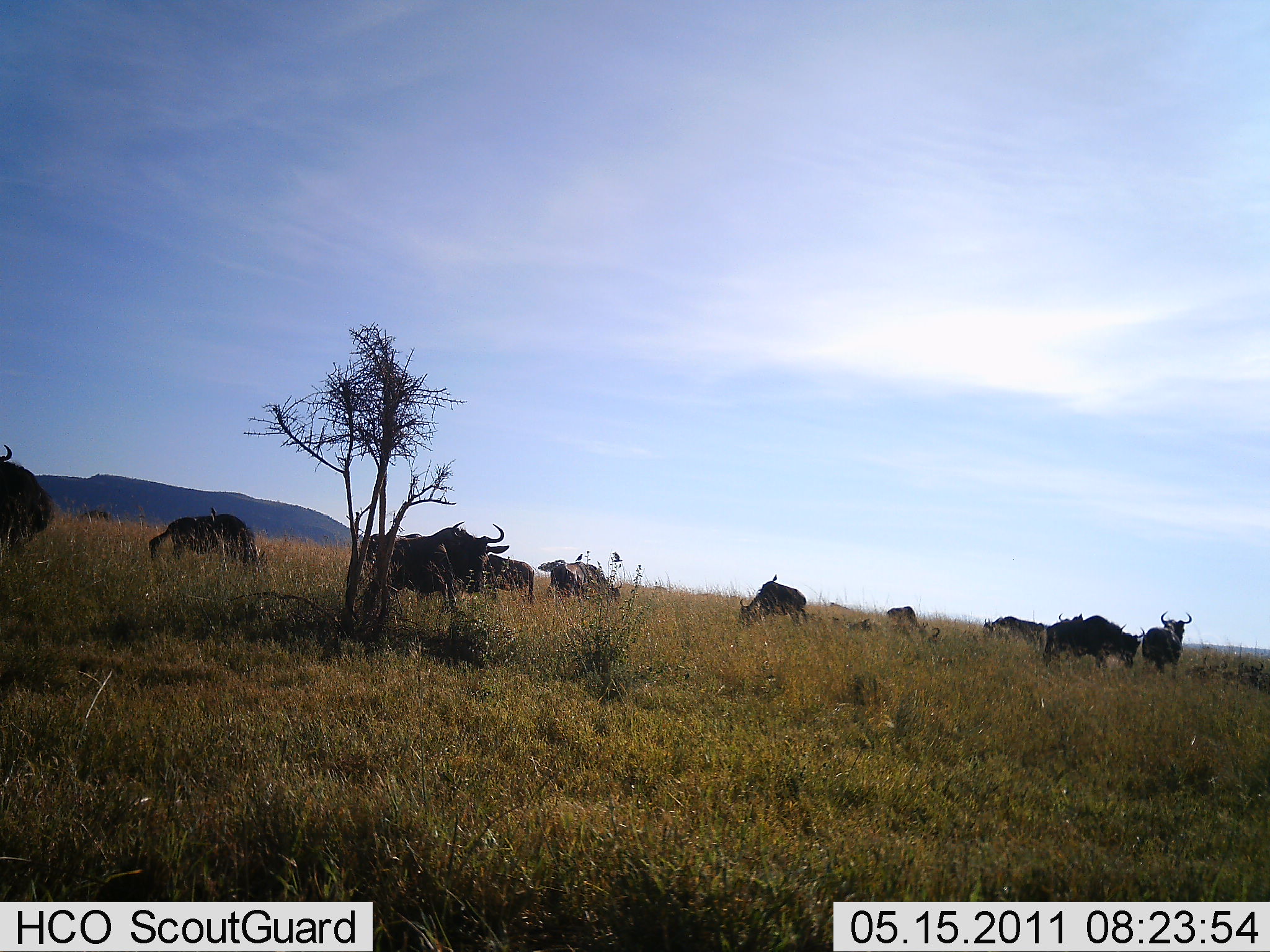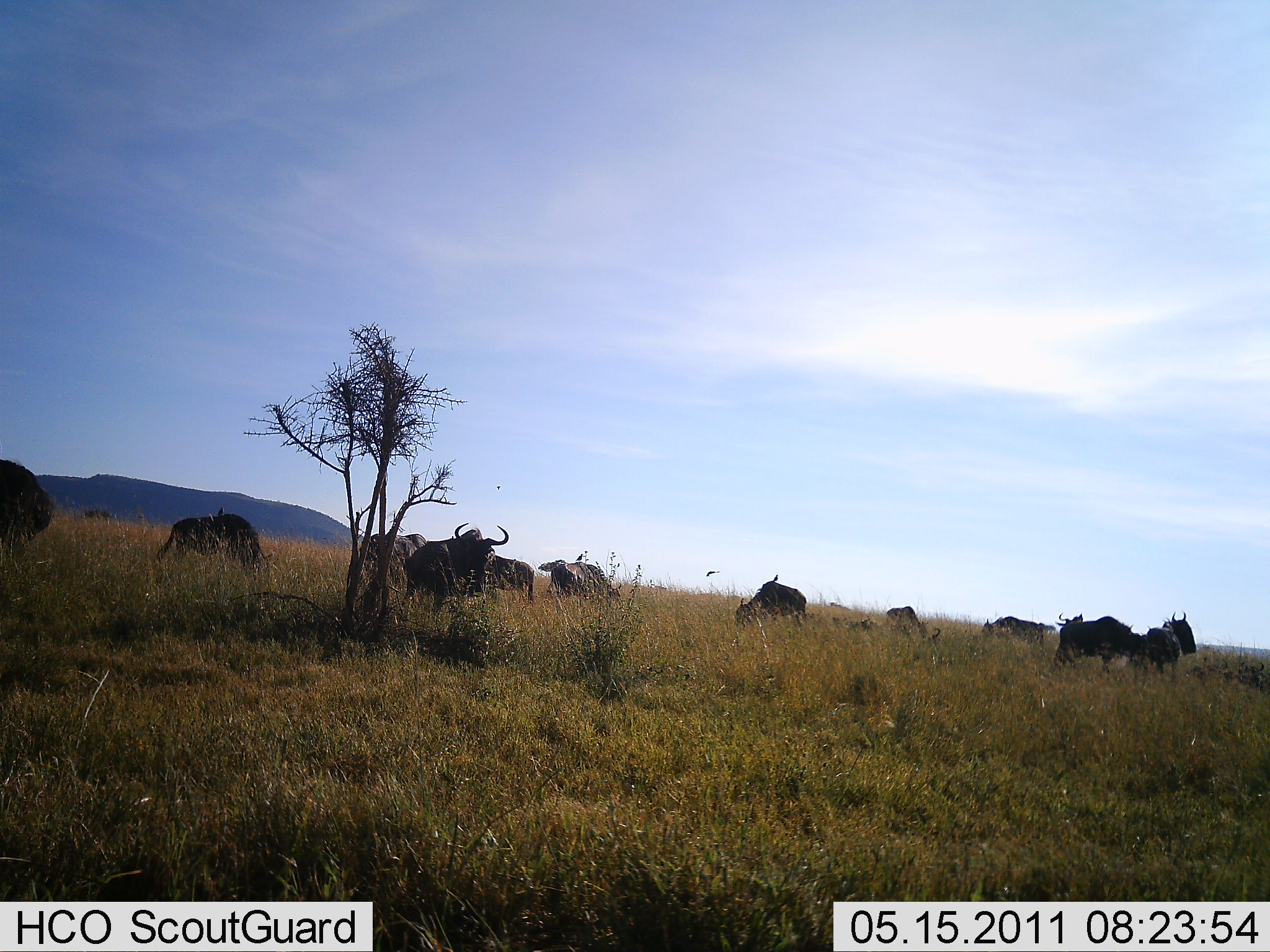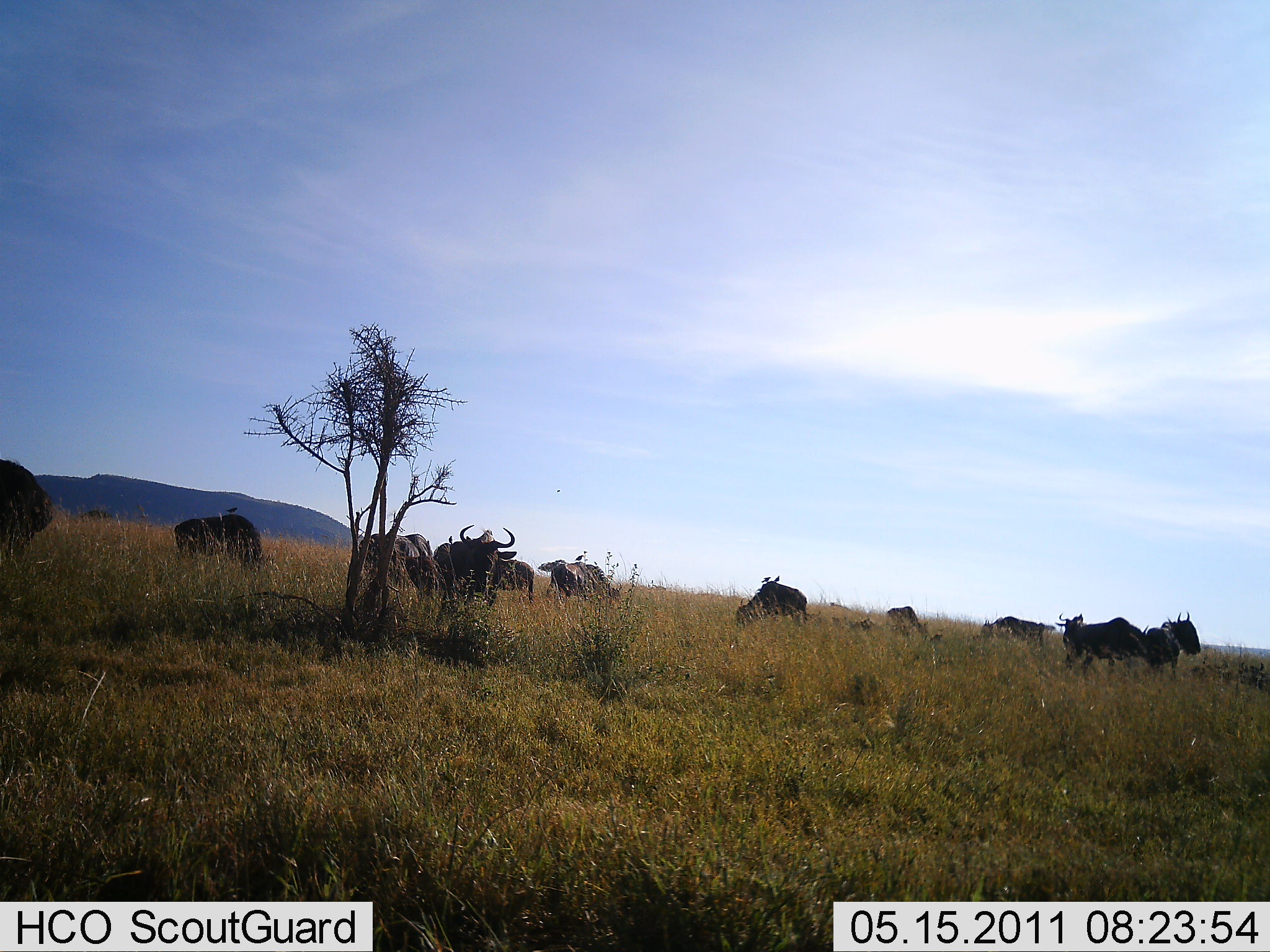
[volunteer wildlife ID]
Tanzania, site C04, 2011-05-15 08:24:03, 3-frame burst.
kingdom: Animalia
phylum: Chordata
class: Mammalia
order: Artiodactyla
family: Bovidae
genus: Connochaetes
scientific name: Connochaetes taurinus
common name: blue wildebeest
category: wildebeest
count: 11-50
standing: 100%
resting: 0%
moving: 45%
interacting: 0%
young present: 0%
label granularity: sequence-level